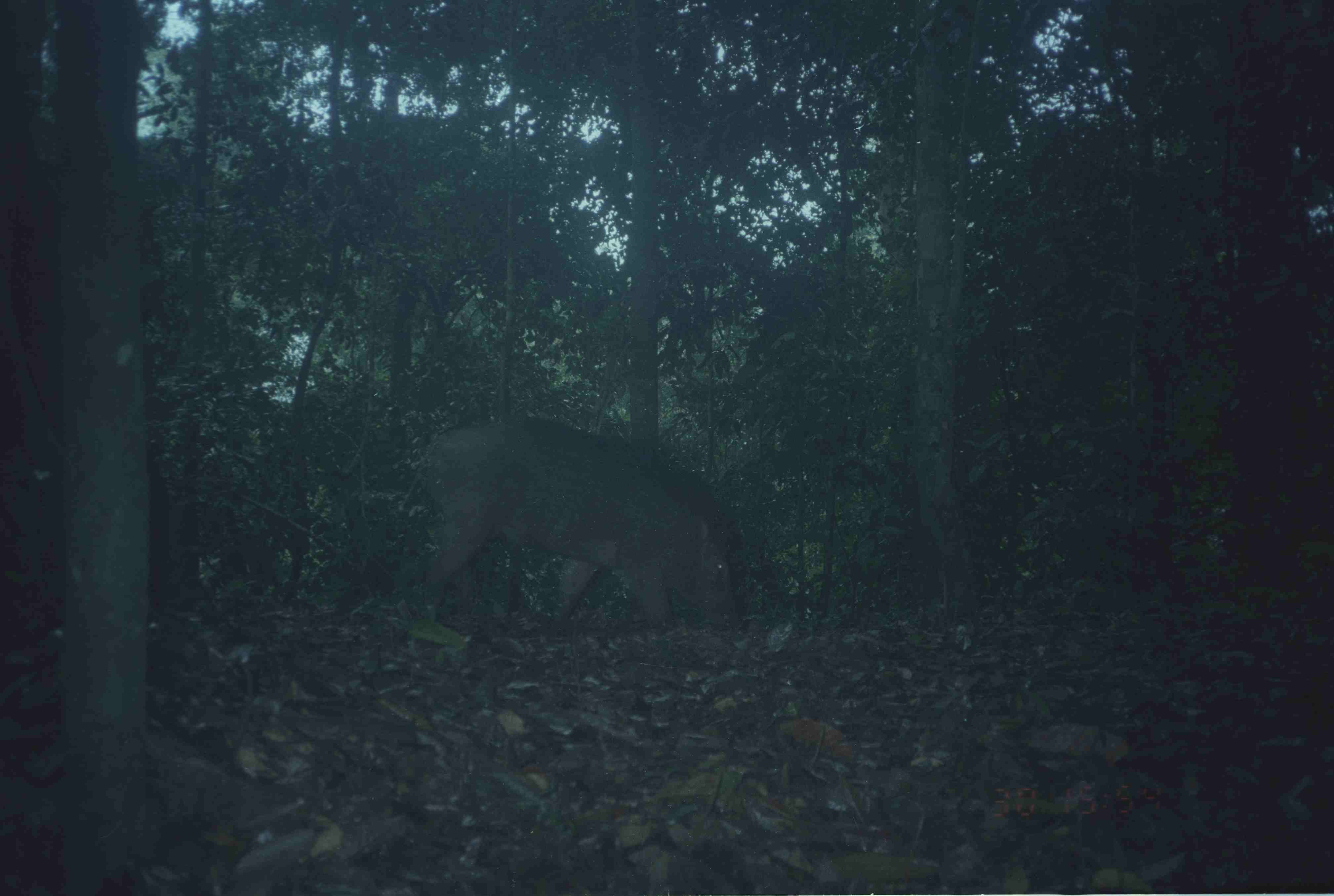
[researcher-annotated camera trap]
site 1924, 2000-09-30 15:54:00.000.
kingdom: Animalia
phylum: Chordata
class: Mammalia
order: Artiodactyla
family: Suidae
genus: Sus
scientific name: Sus scrofa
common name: wild boar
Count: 1.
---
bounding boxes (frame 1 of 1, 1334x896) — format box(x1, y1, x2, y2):
sus scrofa: box(418, 415, 744, 644)